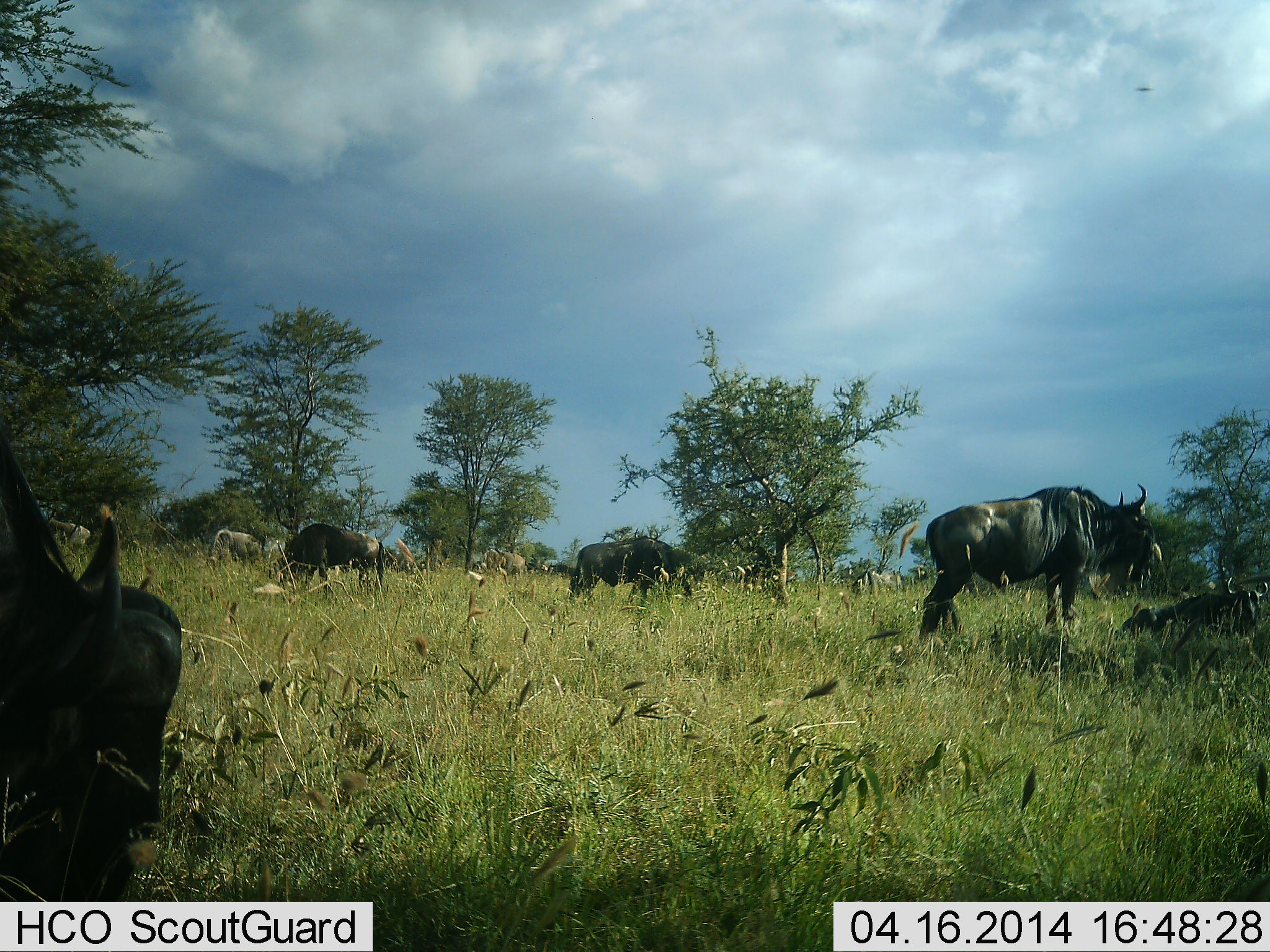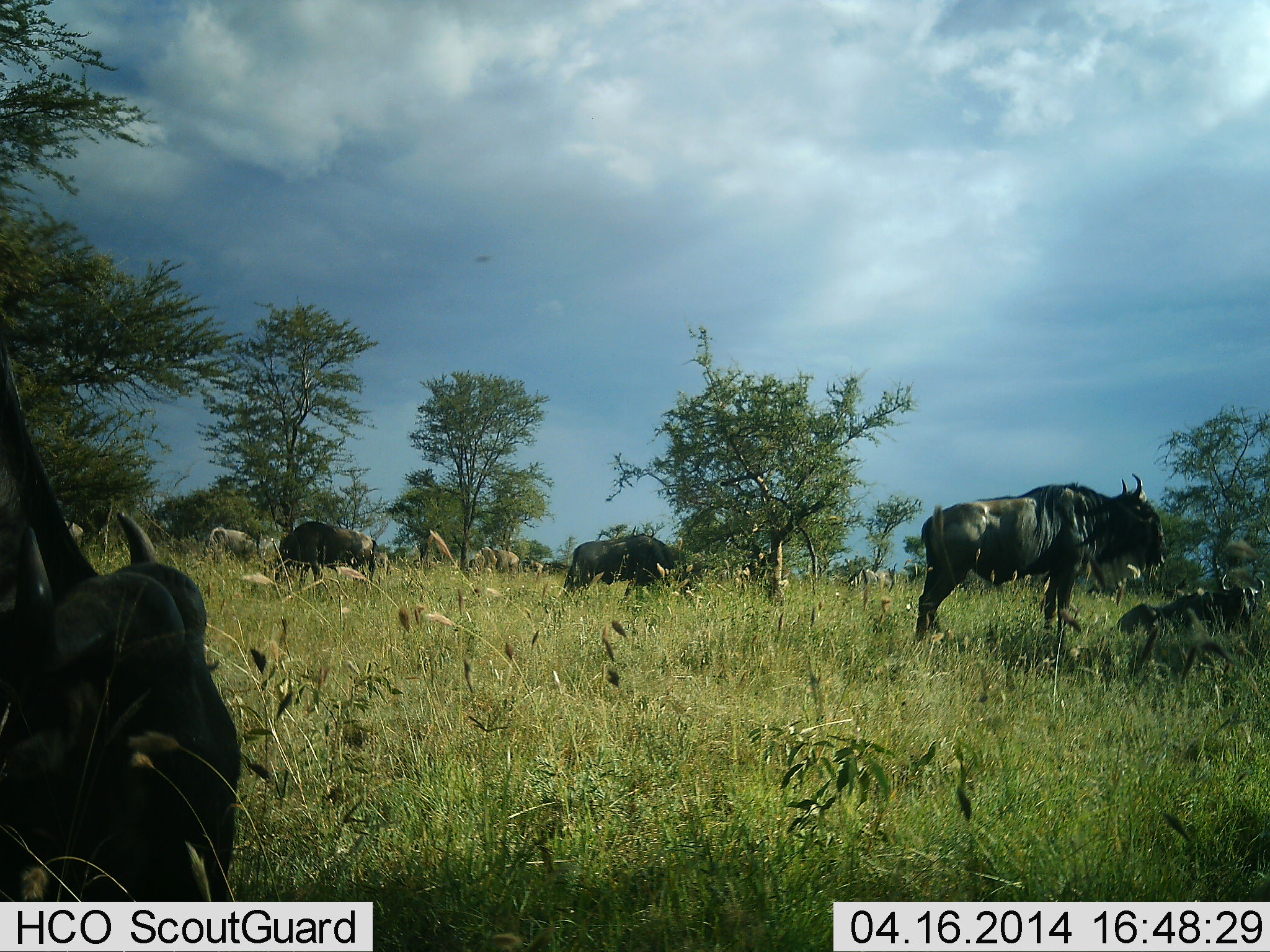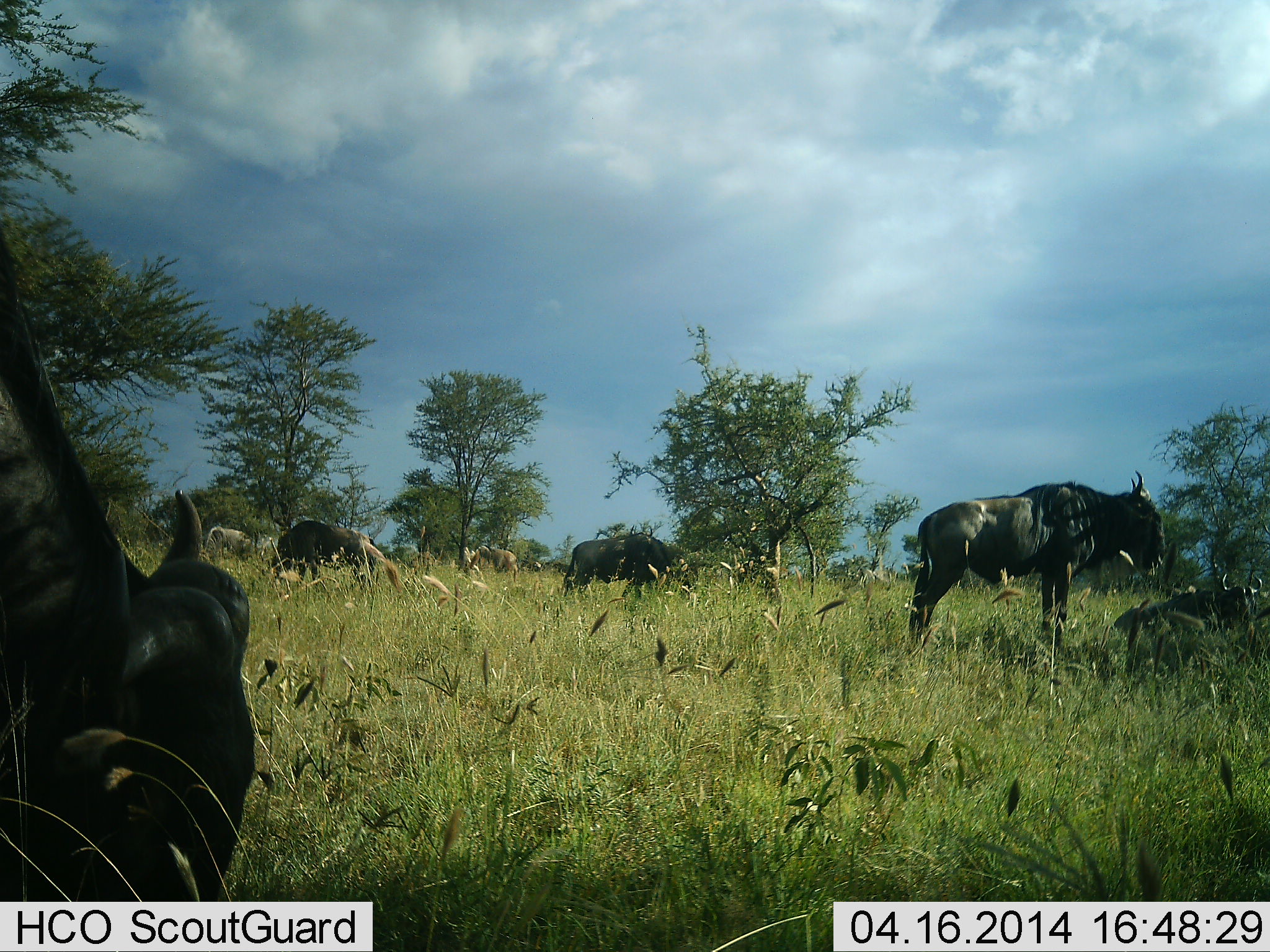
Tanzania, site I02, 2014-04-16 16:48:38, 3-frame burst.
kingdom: Animalia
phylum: Chordata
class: Mammalia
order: Artiodactyla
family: Bovidae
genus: Connochaetes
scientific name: Connochaetes taurinus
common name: blue wildebeest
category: wildebeest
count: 9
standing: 85%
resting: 69%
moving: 15%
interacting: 0%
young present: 0%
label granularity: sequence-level